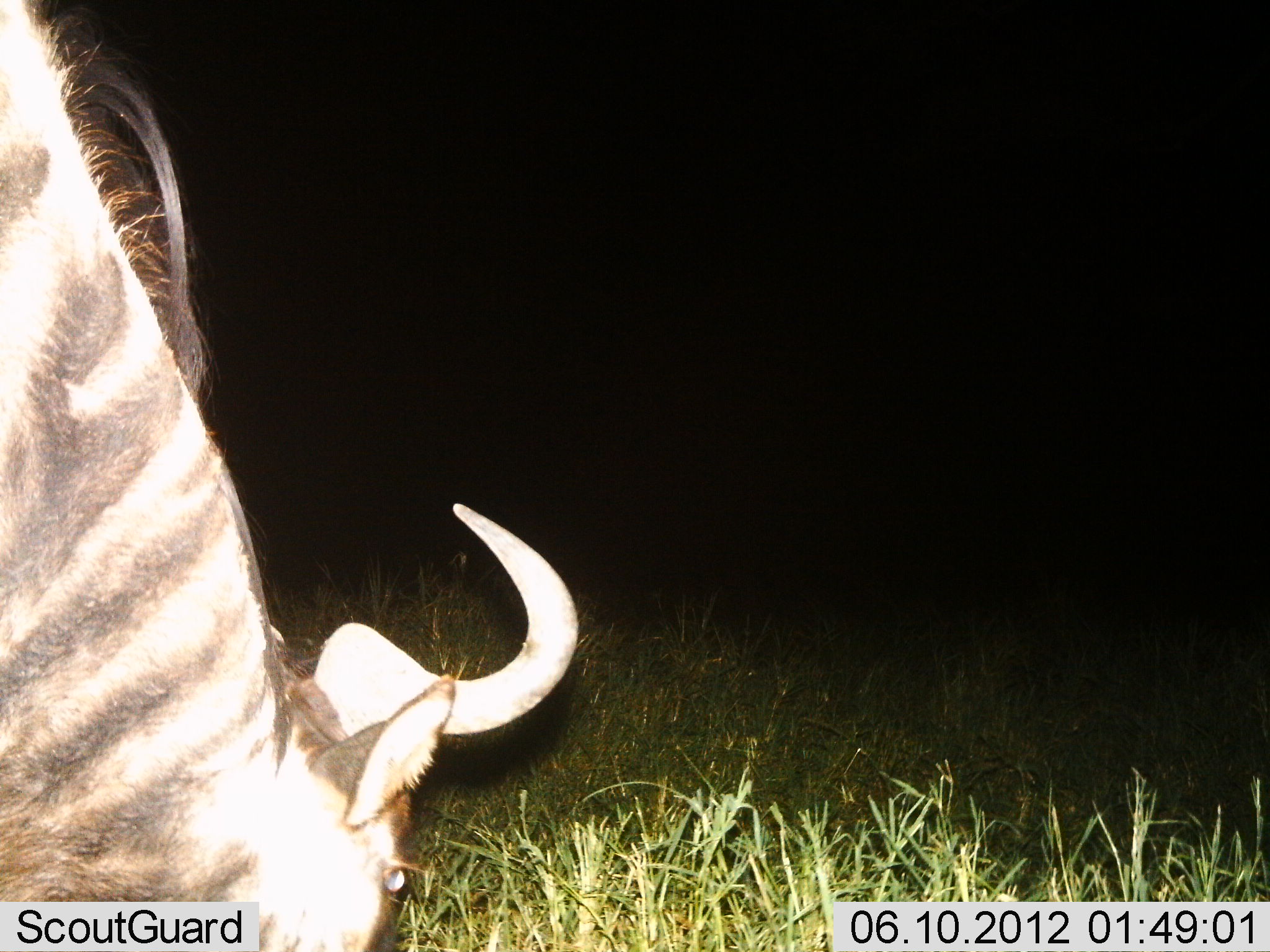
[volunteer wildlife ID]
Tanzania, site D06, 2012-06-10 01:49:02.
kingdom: Animalia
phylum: Chordata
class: Mammalia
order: Artiodactyla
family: Bovidae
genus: Connochaetes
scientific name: Connochaetes taurinus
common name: blue wildebeest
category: wildebeest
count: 1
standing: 20%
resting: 0%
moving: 0%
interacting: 0%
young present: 0%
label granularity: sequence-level